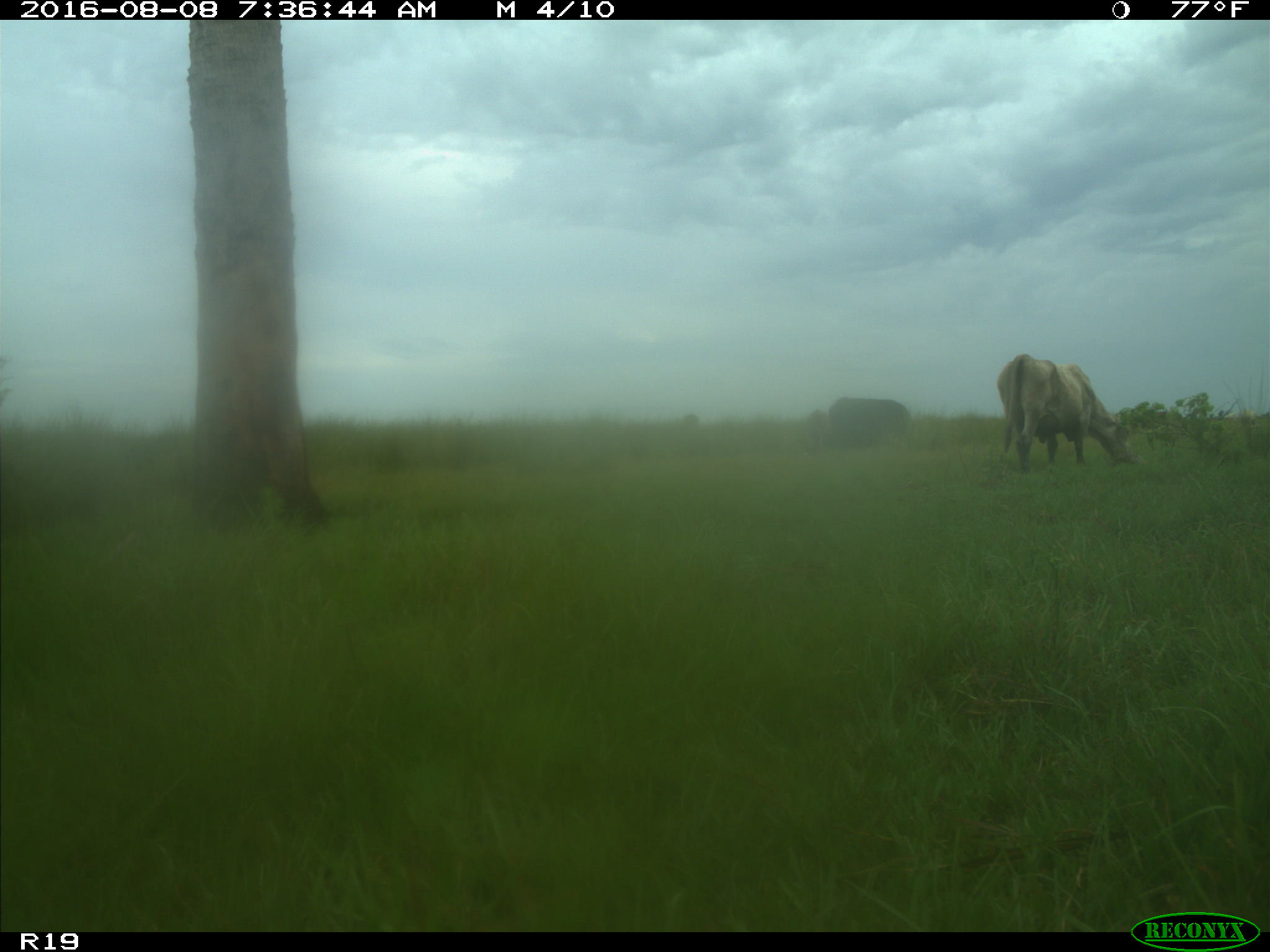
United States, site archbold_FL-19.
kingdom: Animalia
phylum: Chordata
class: Mammalia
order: Artiodactyla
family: Bovidae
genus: Bos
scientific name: Bos taurus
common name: domestic cow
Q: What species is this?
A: Bos taurus (domestic cow).